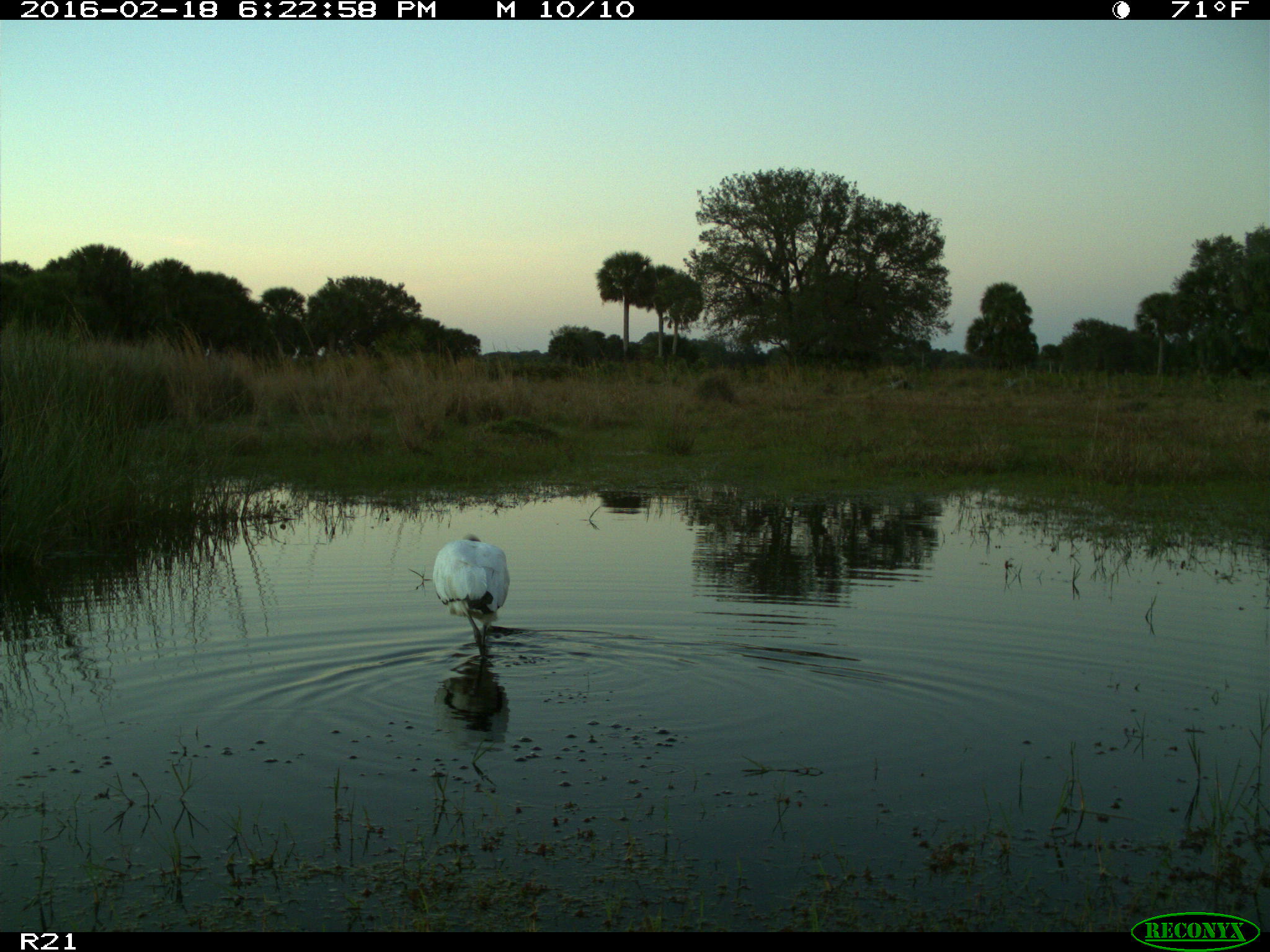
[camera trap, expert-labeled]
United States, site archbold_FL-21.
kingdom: Animalia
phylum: Chordata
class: Aves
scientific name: Aves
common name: birds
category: unidentified bird